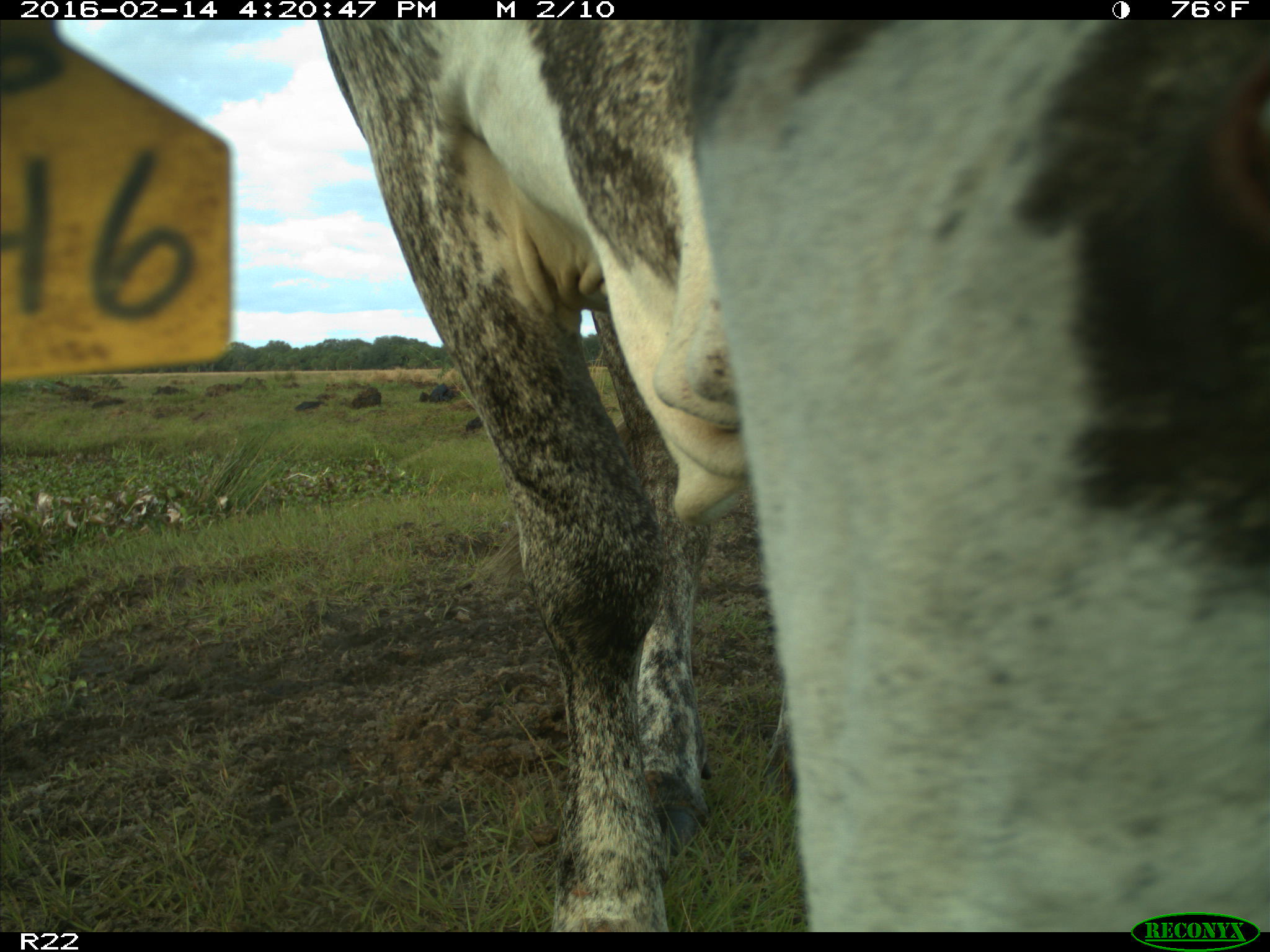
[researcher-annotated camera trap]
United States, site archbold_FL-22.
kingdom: Animalia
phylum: Chordata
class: Mammalia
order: Artiodactyla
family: Bovidae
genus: Bos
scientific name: Bos taurus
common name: domestic cow